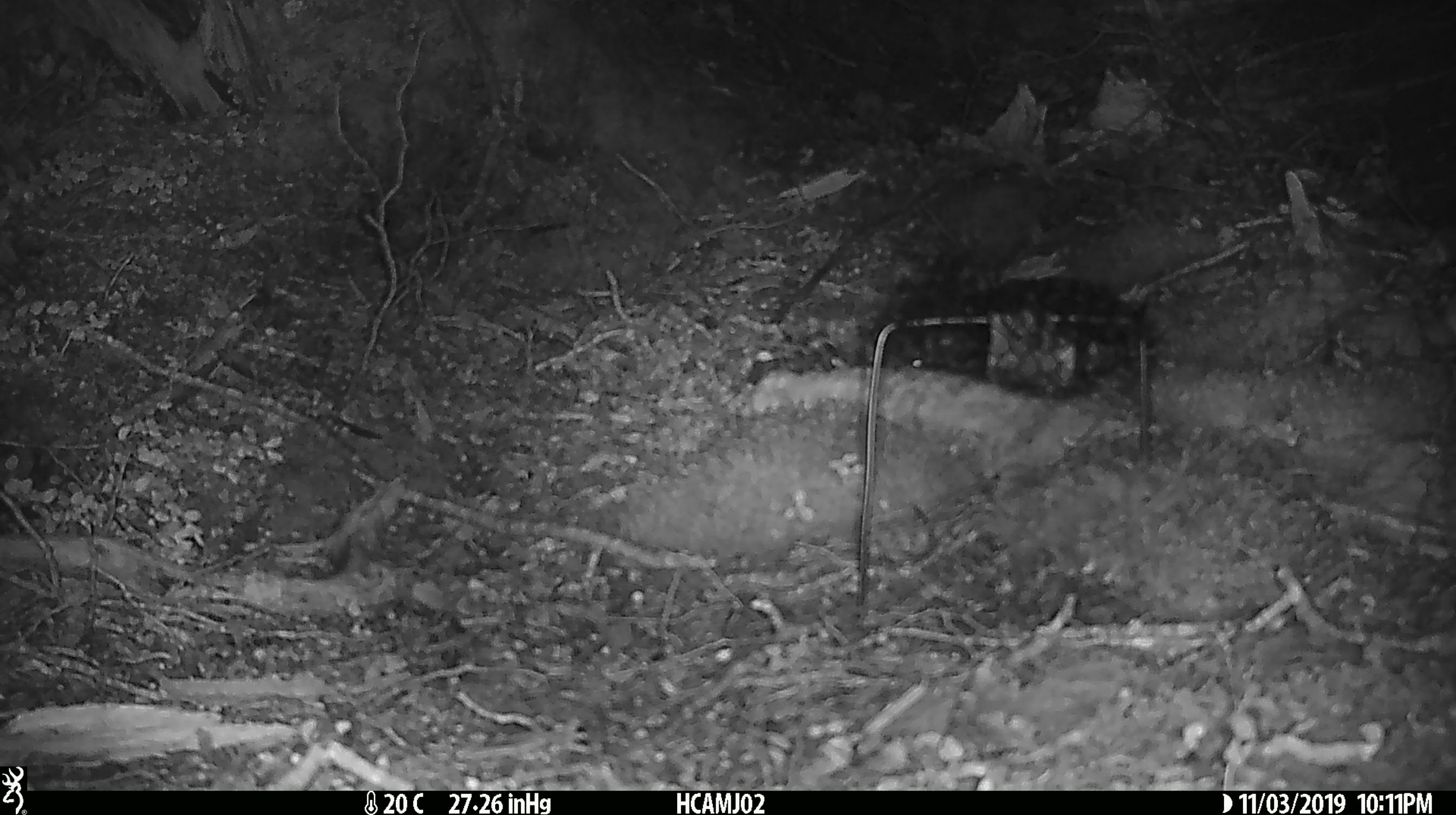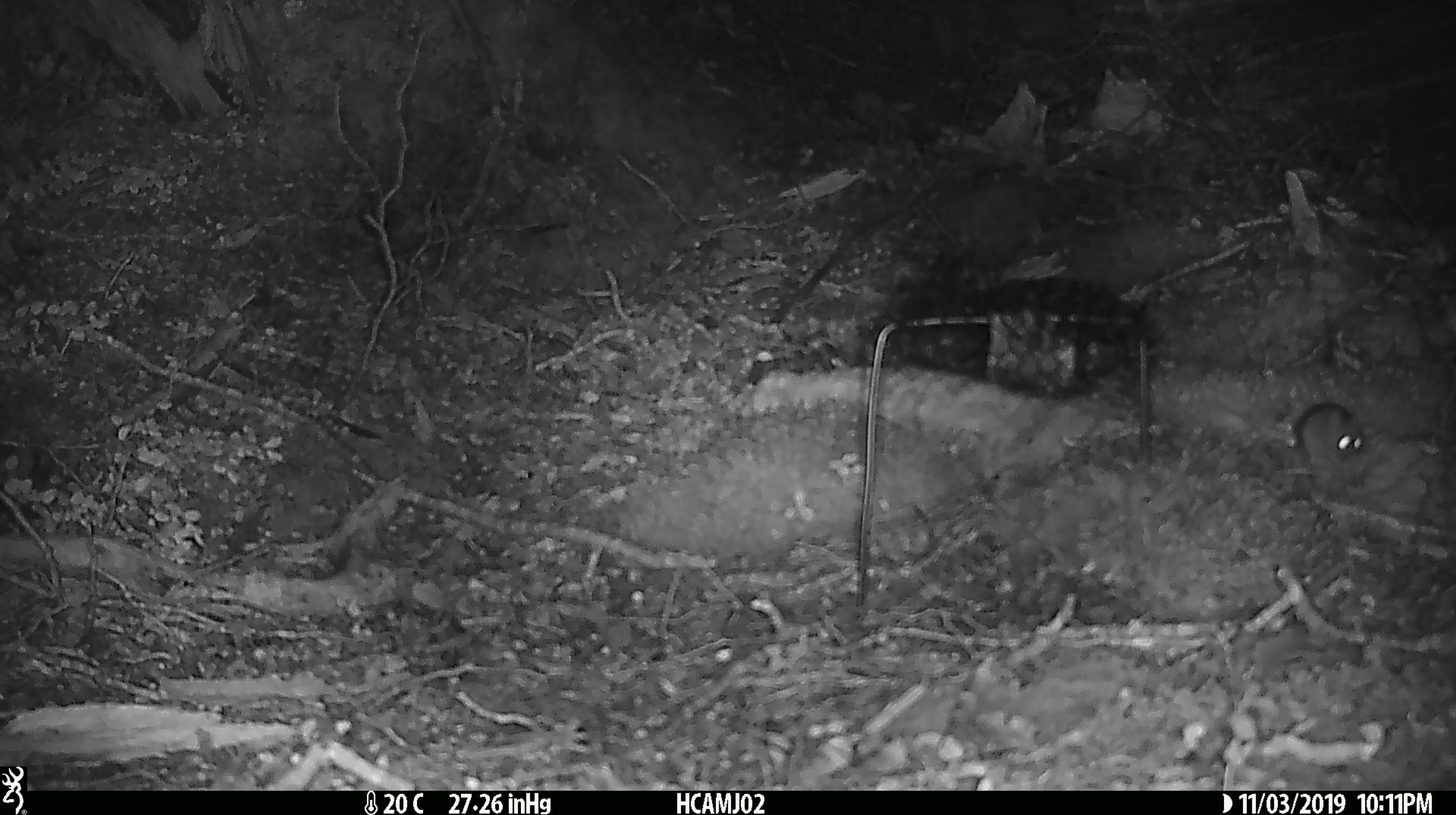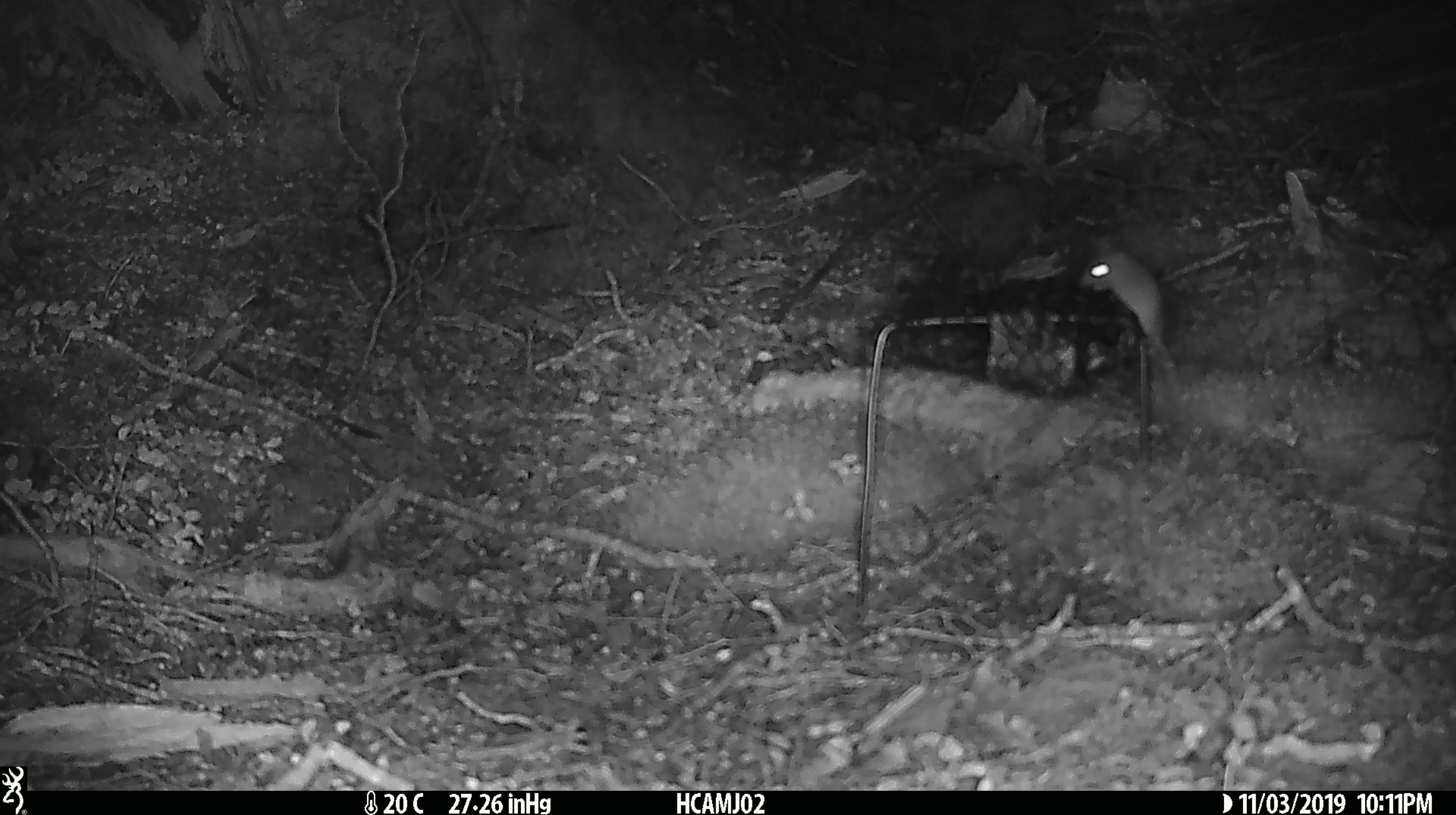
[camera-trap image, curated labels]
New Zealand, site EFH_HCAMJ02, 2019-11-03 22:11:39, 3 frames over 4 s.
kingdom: Animalia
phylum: Chordata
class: Mammalia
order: Rodentia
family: Muridae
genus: Mus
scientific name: Mus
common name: mouse